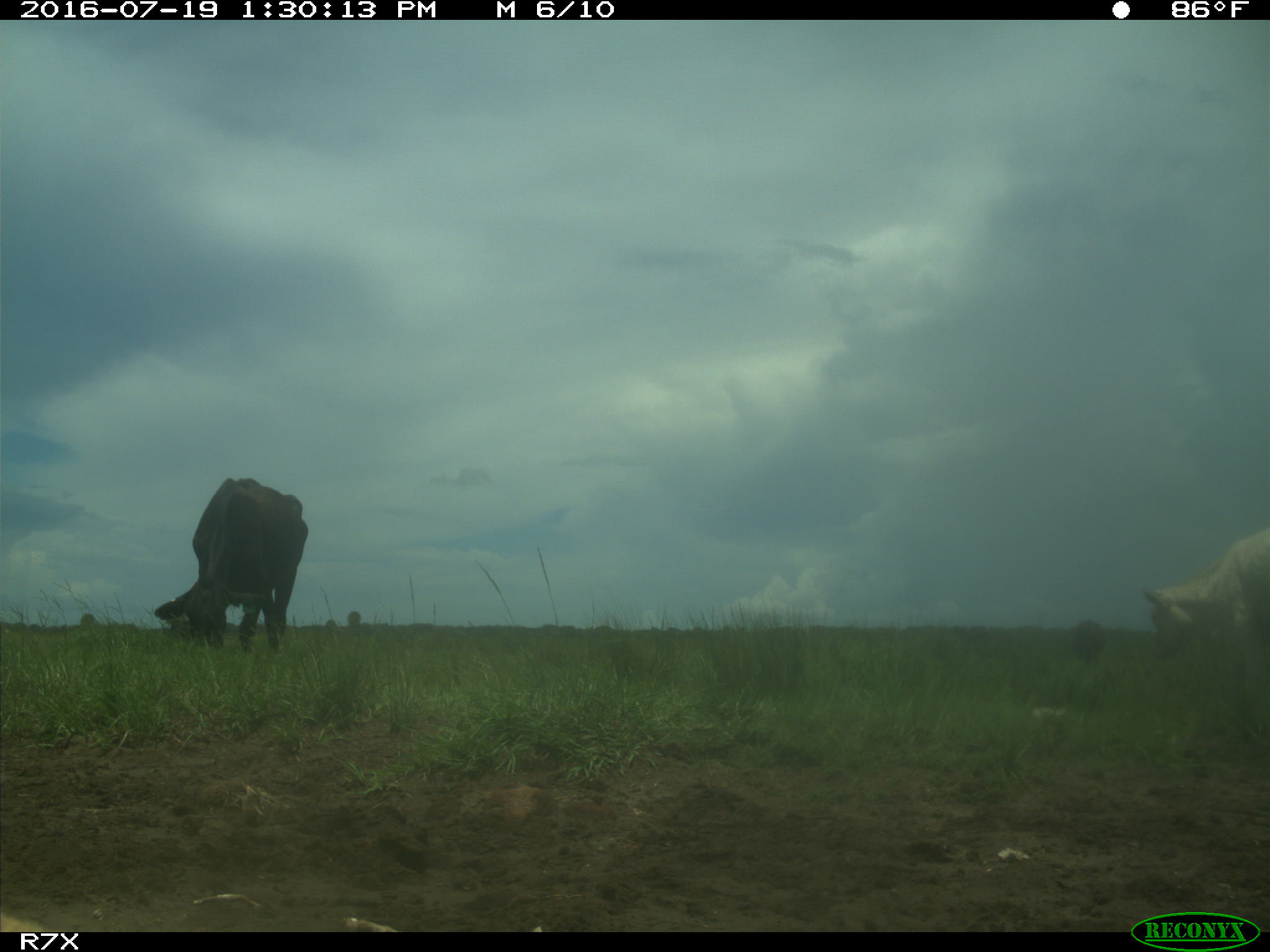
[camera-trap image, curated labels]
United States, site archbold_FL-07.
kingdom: Animalia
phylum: Chordata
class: Mammalia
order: Artiodactyla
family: Bovidae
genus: Bos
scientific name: Bos taurus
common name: domestic cow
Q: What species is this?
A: Bos taurus (domestic cow).